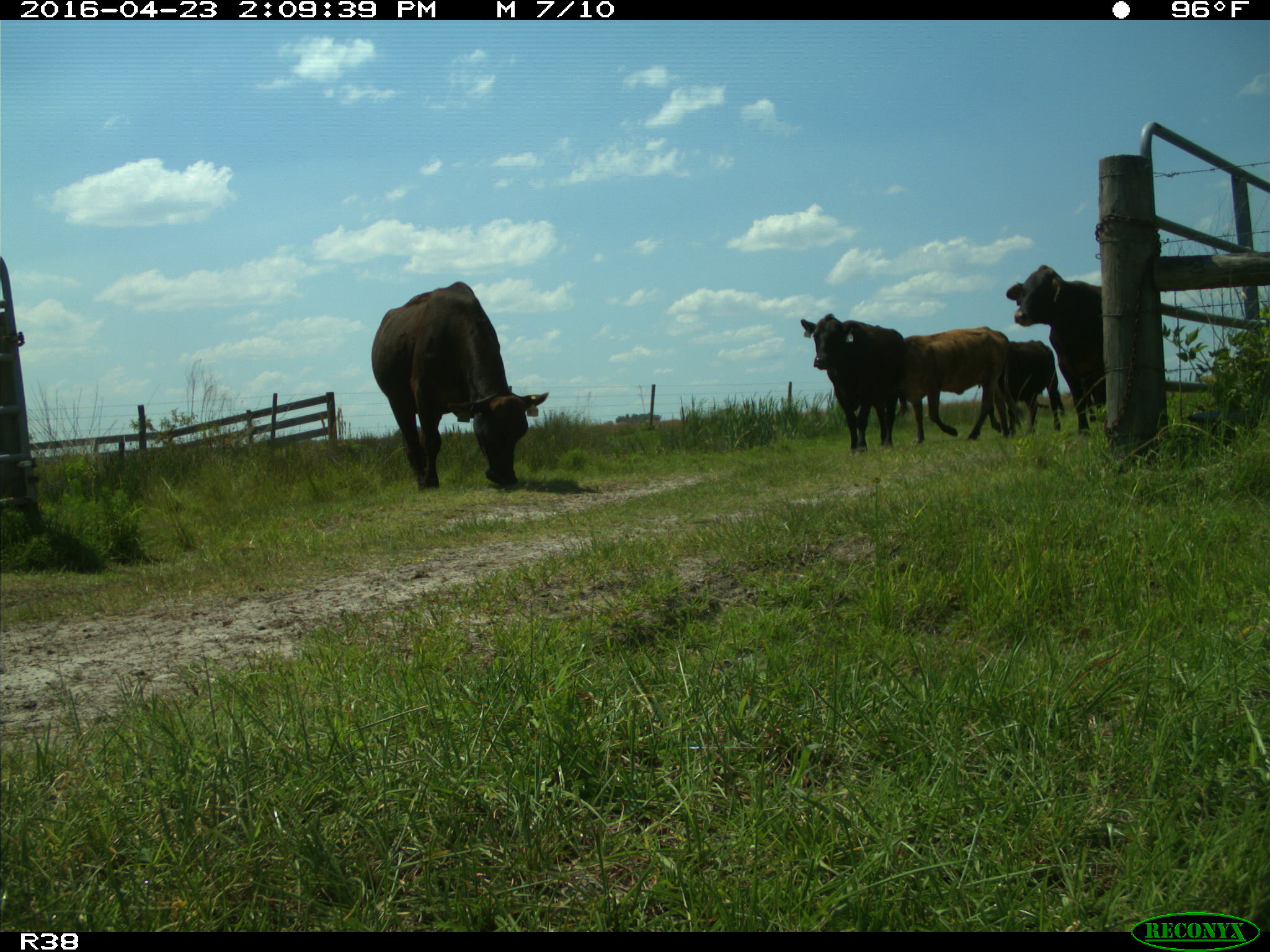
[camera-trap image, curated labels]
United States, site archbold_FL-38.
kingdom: Animalia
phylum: Chordata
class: Mammalia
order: Artiodactyla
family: Bovidae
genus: Bos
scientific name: Bos taurus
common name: domestic cow